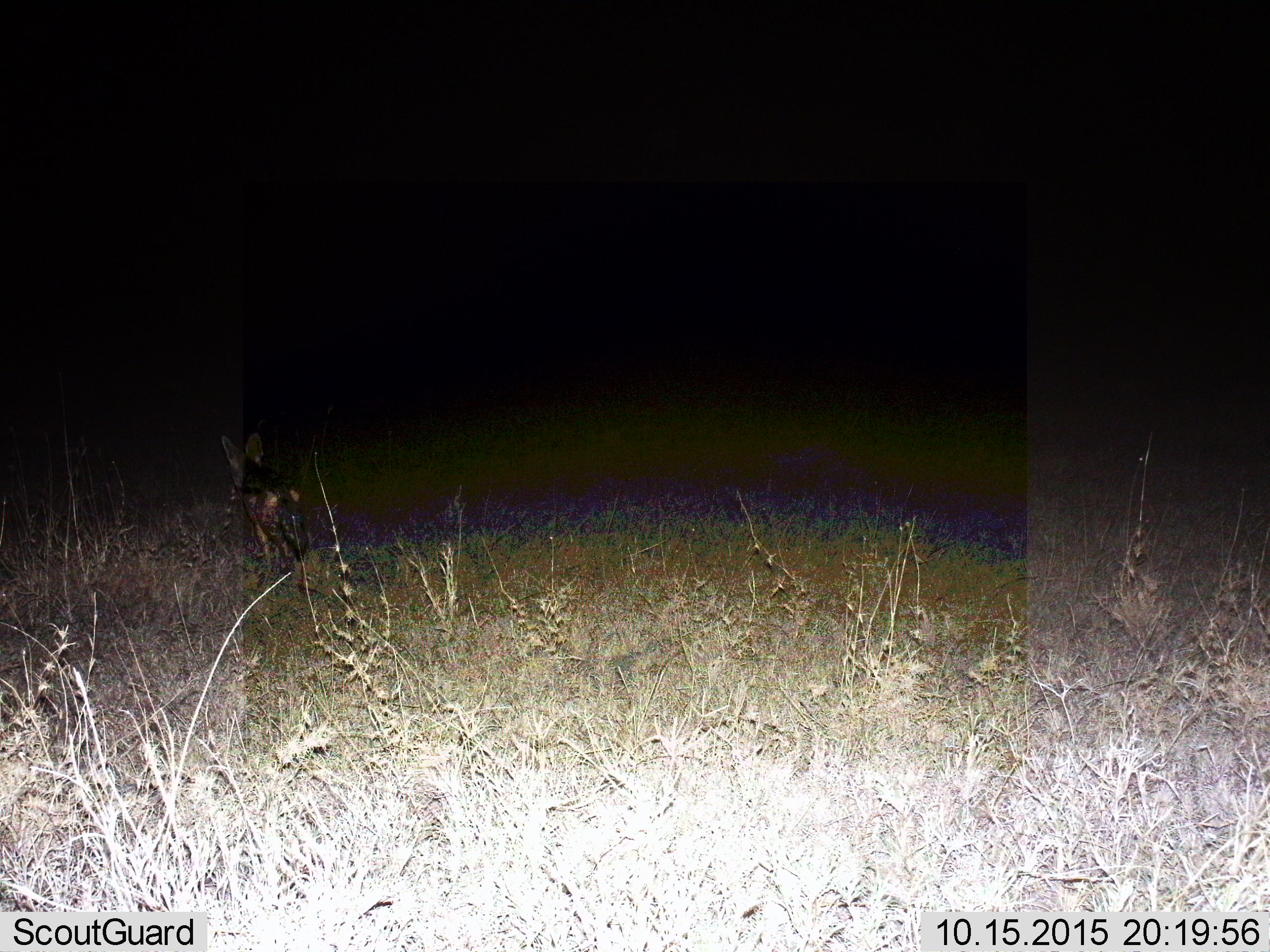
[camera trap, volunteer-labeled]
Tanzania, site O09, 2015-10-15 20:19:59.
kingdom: Animalia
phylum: Chordata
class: Mammalia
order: Carnivora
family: Canidae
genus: Lupulella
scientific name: Lupulella mesomelas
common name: black-backed jackal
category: jackal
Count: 1.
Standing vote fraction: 0%.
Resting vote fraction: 0%.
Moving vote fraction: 100%.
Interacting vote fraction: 0%.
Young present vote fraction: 0%.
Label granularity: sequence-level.